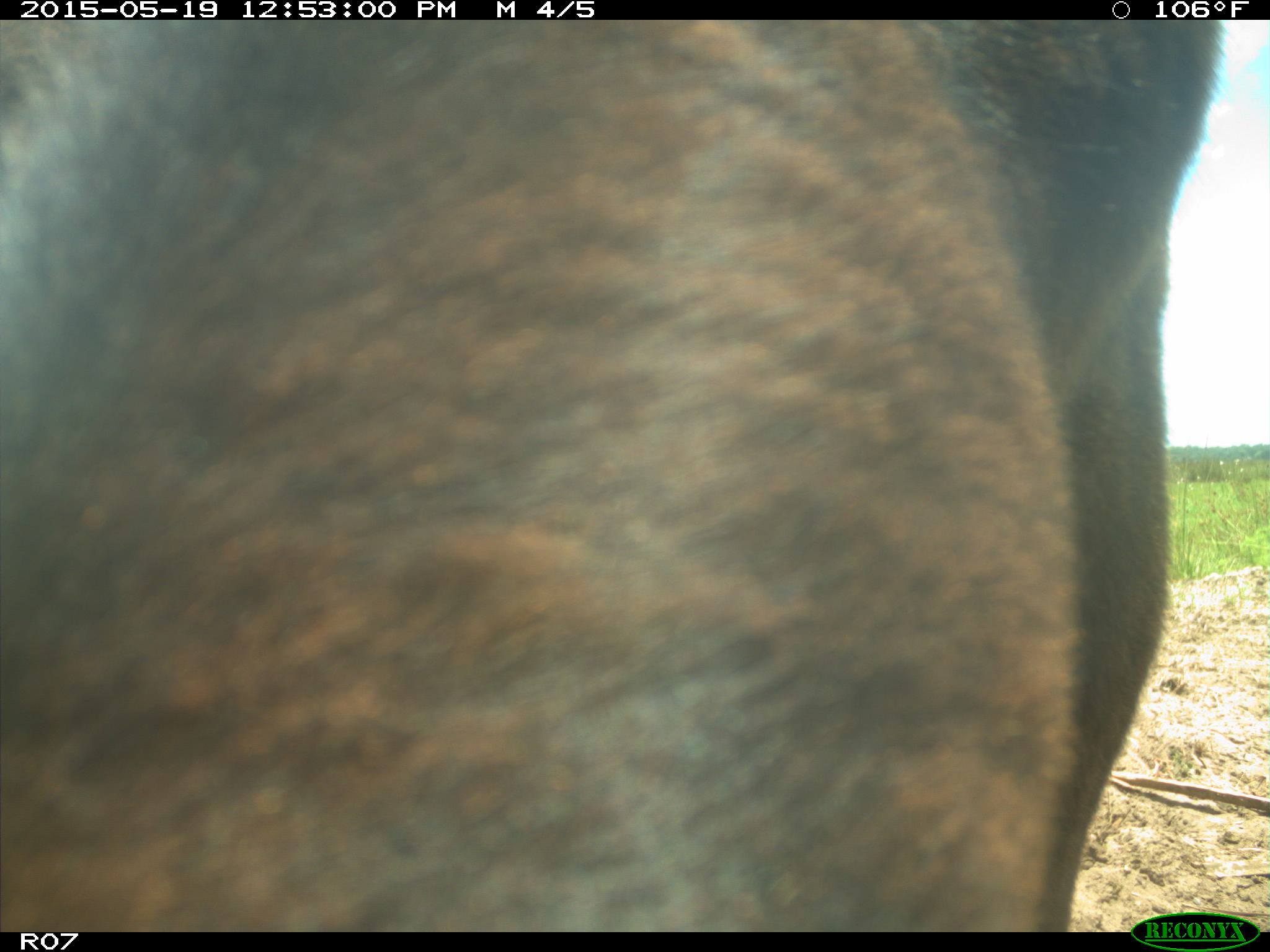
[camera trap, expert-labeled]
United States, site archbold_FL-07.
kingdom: Animalia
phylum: Chordata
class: Mammalia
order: Artiodactyla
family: Bovidae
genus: Bos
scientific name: Bos taurus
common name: domestic cow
Bos taurus (domestic cow).